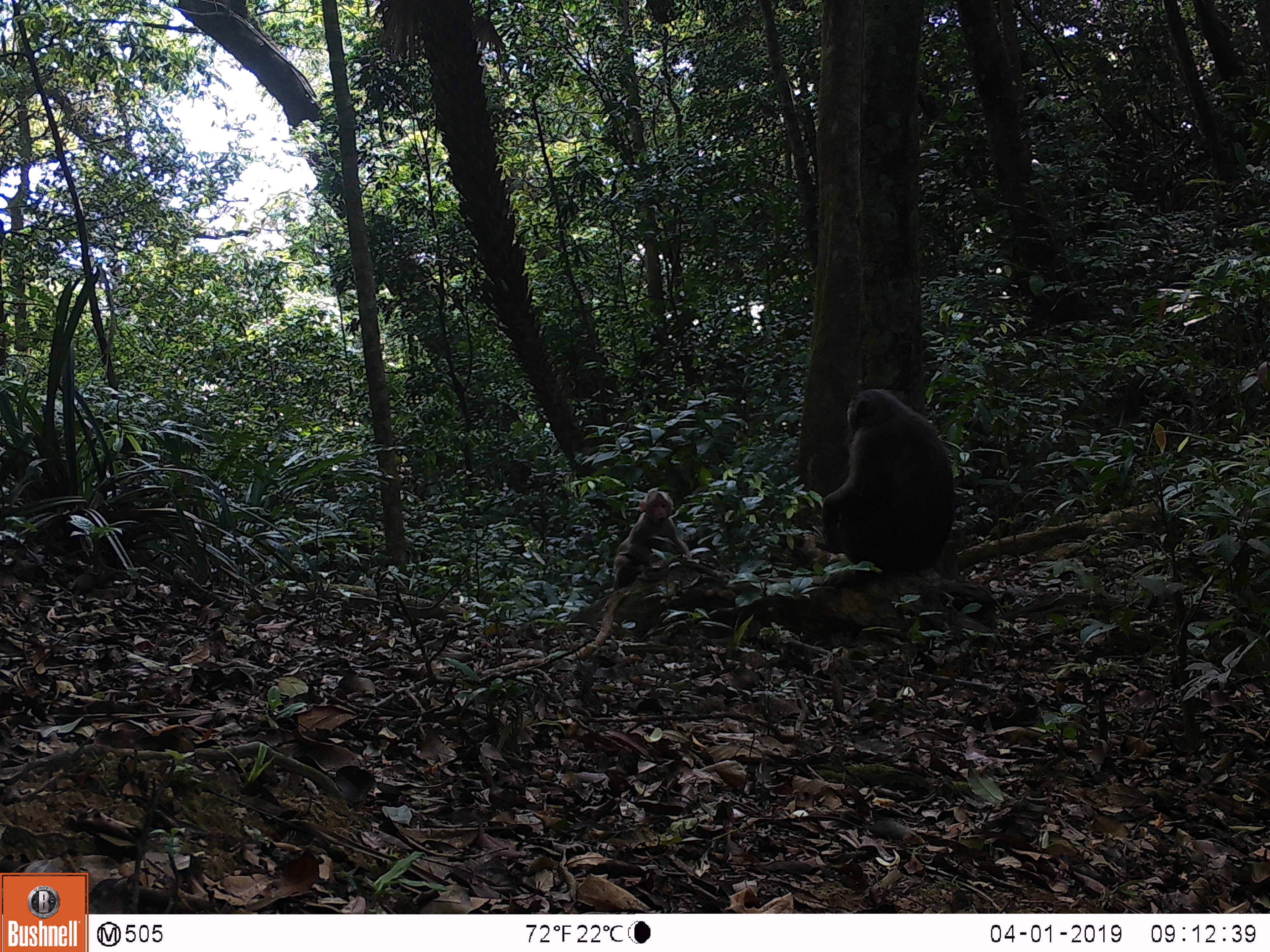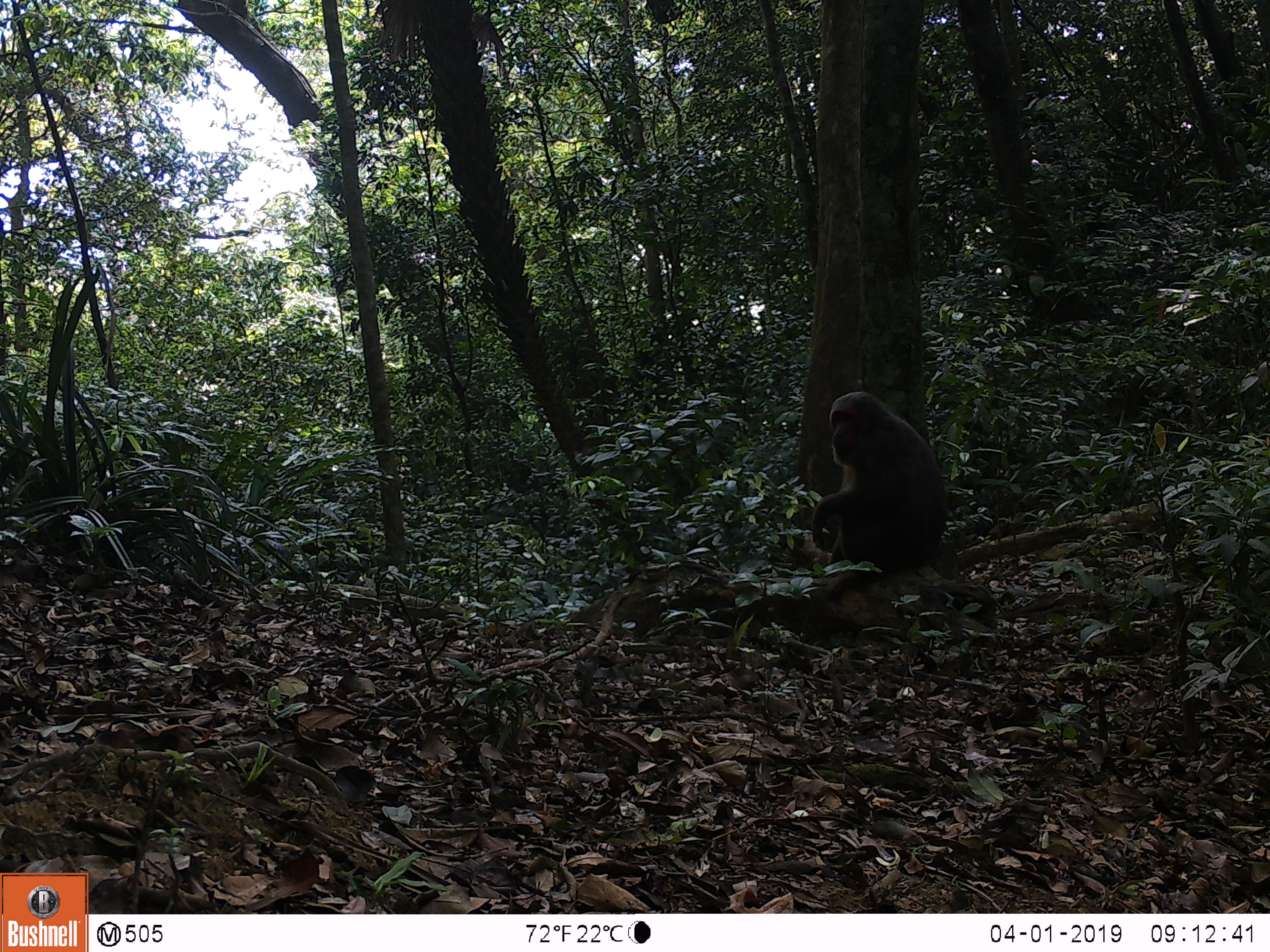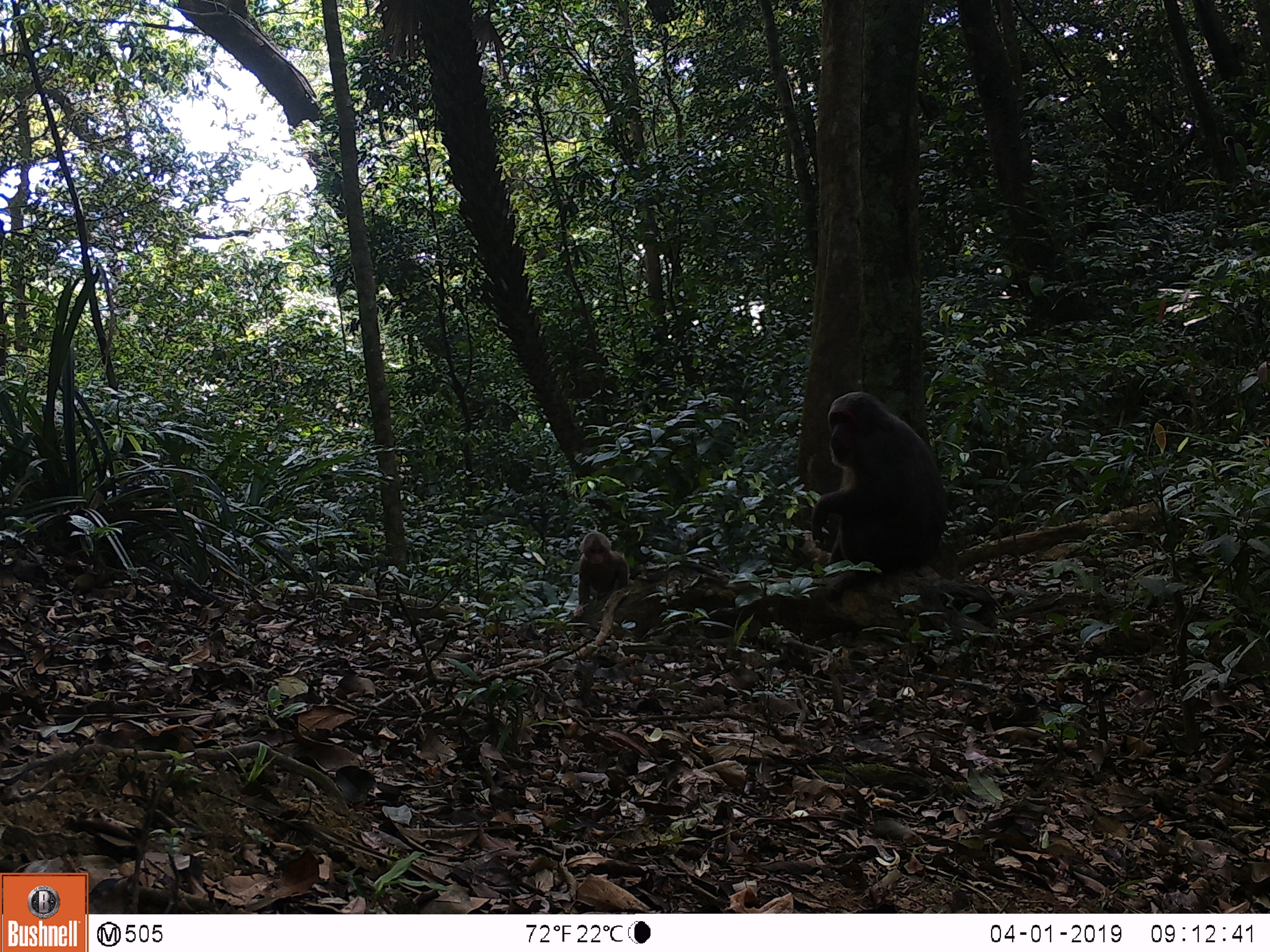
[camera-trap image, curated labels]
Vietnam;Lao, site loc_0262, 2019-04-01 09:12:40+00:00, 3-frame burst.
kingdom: Animalia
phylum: Chordata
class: Mammalia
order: Primates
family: Cercopithecidae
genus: Macaca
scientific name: Macaca arctoides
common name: stump-tailed macaque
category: stump tailed macaque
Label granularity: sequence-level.